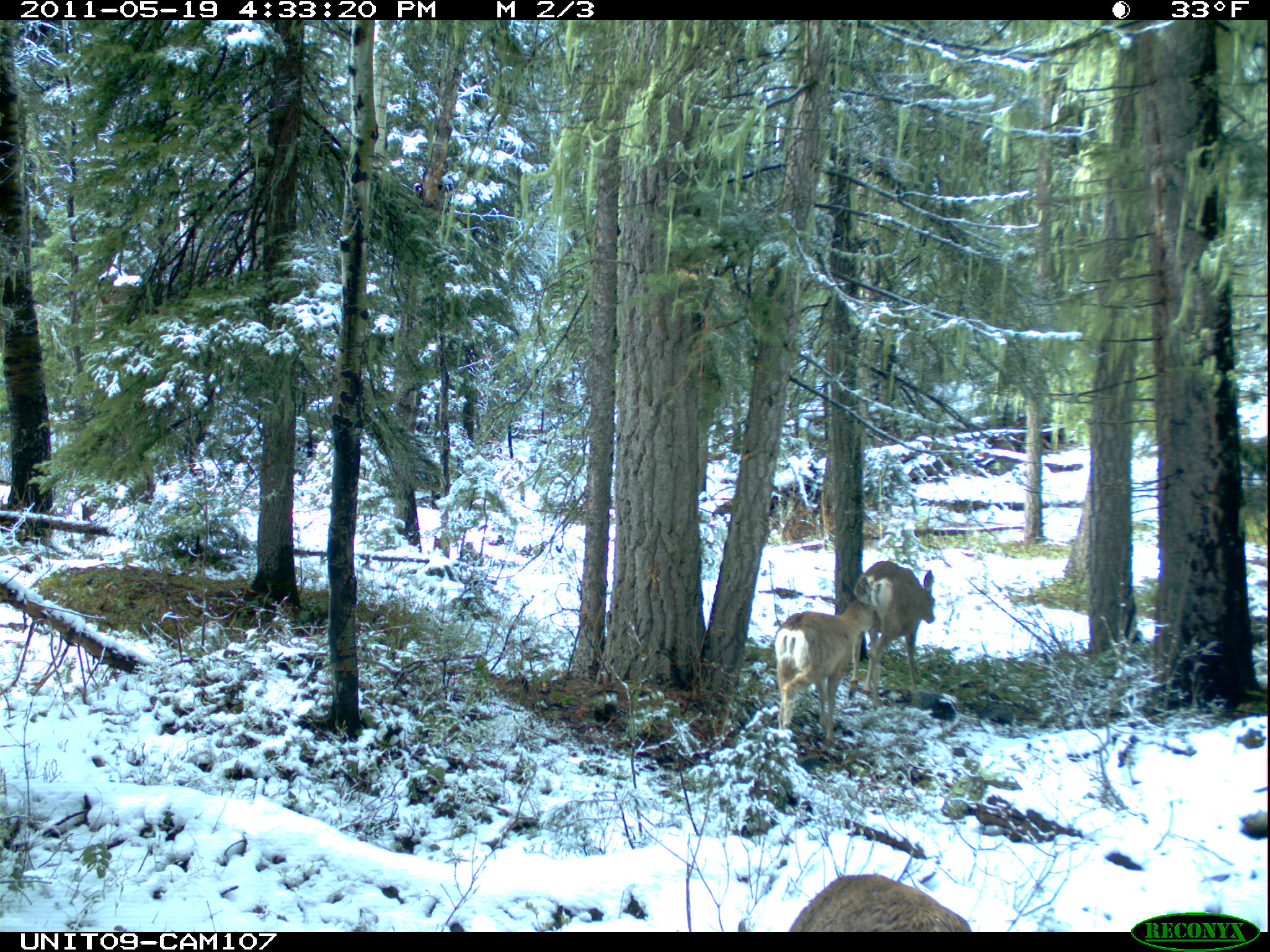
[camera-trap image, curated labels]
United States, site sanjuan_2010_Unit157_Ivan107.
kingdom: Animalia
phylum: Chordata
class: Mammalia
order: Artiodactyla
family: Cervidae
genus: Odocoileus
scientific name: Odocoileus hemionus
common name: mule deer